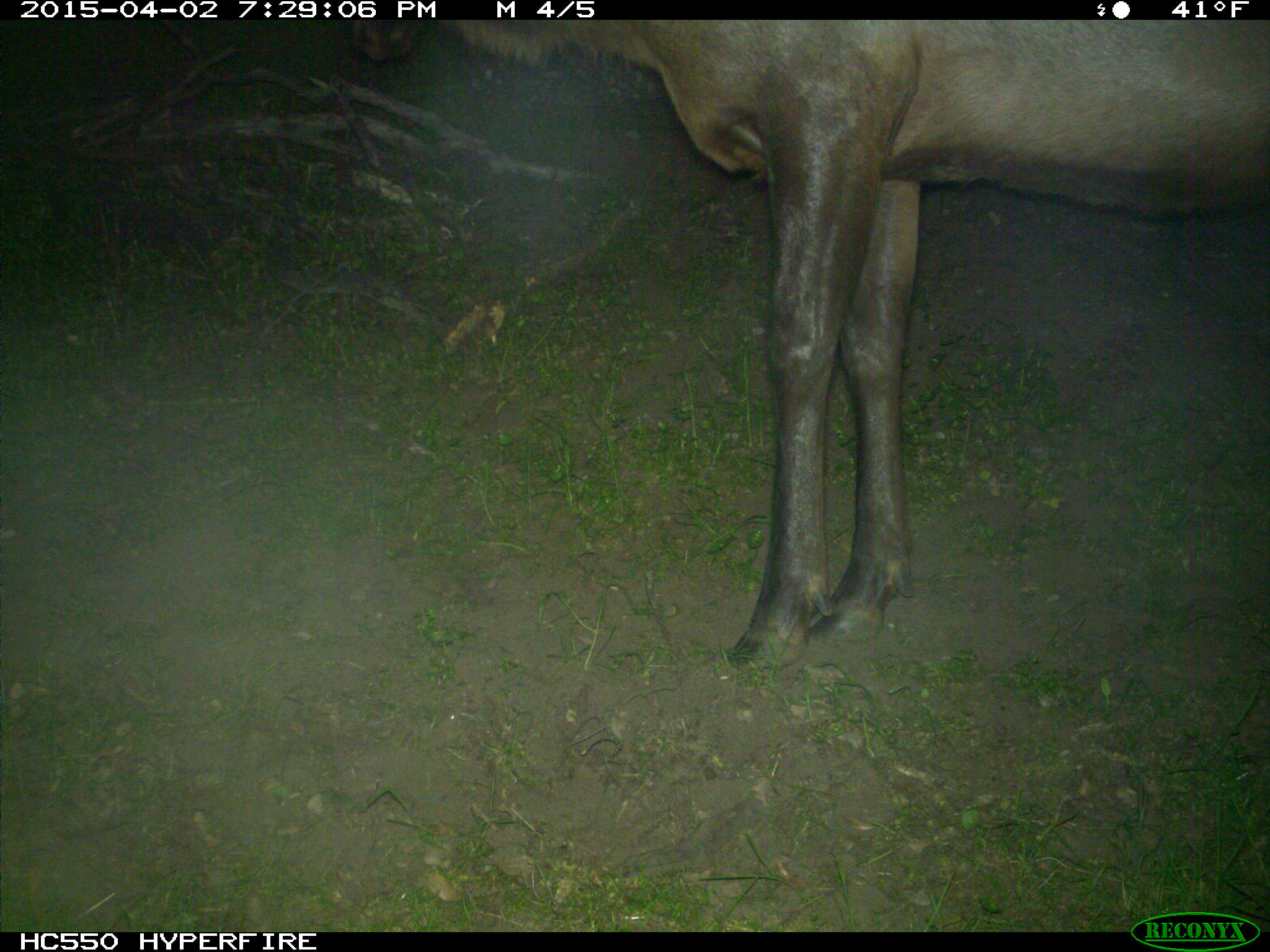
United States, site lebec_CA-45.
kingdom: Animalia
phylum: Chordata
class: Mammalia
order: Artiodactyla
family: Cervidae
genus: Cervus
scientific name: Cervus canadensis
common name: elk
Cervus canadensis (elk).